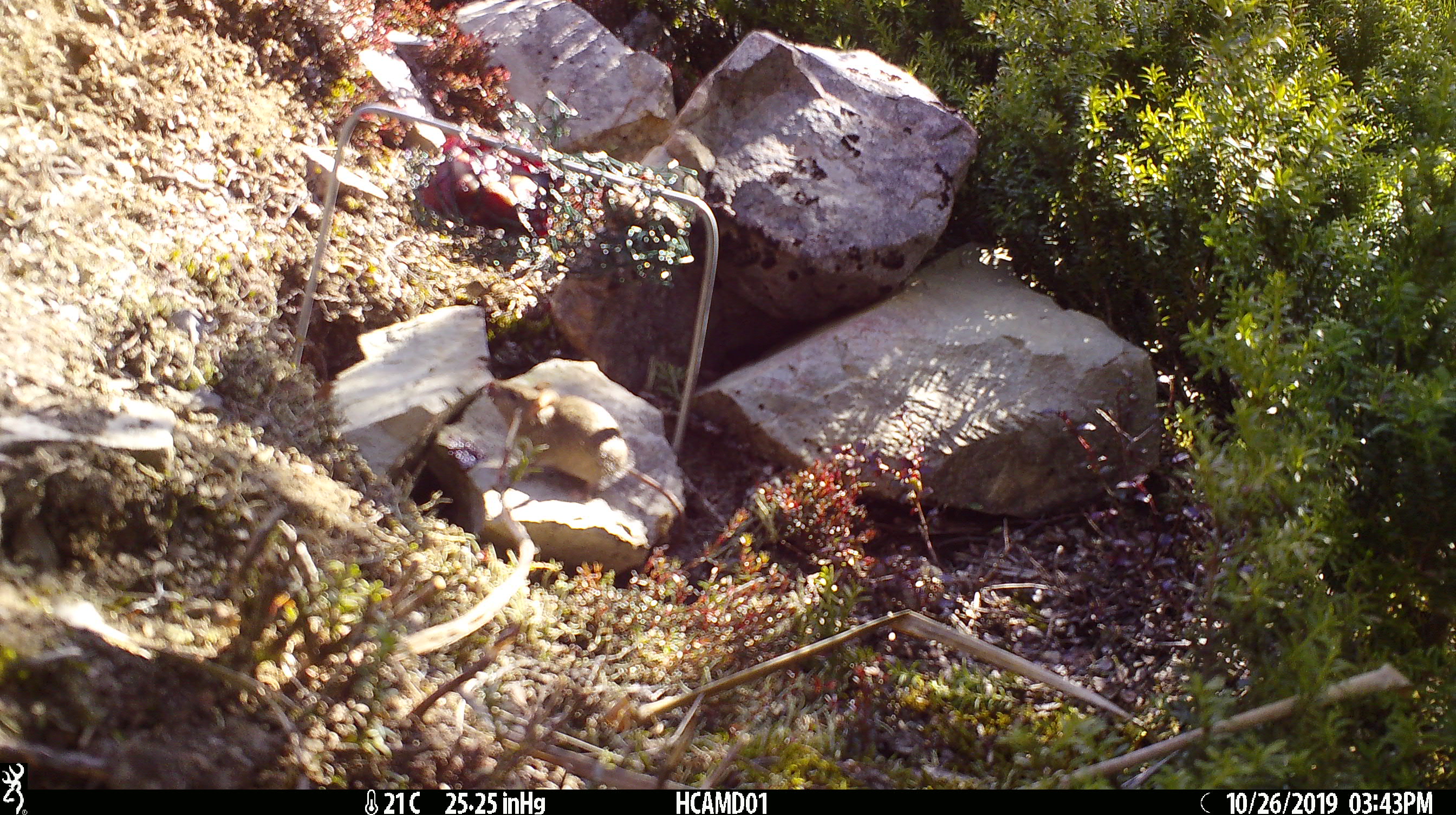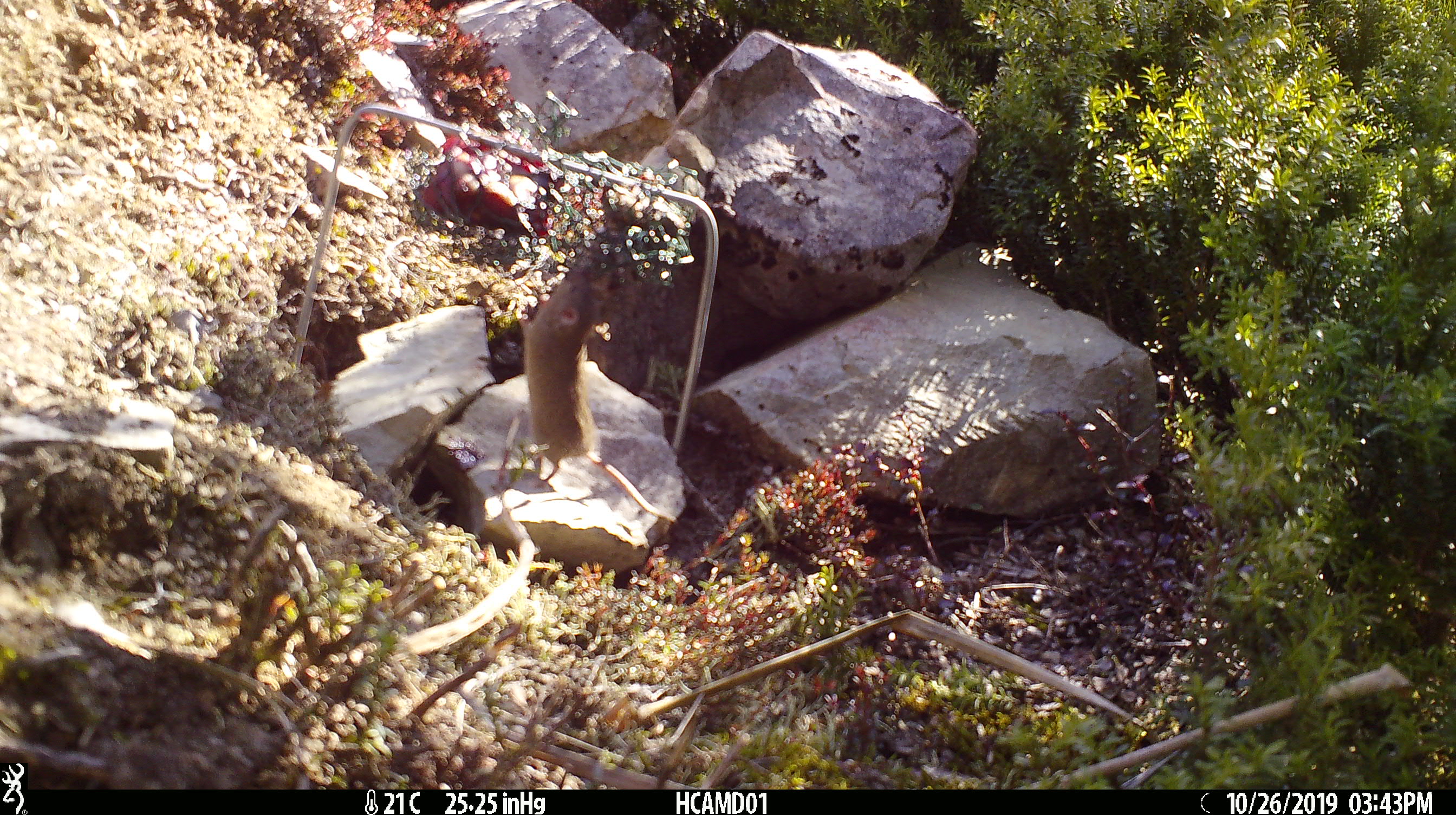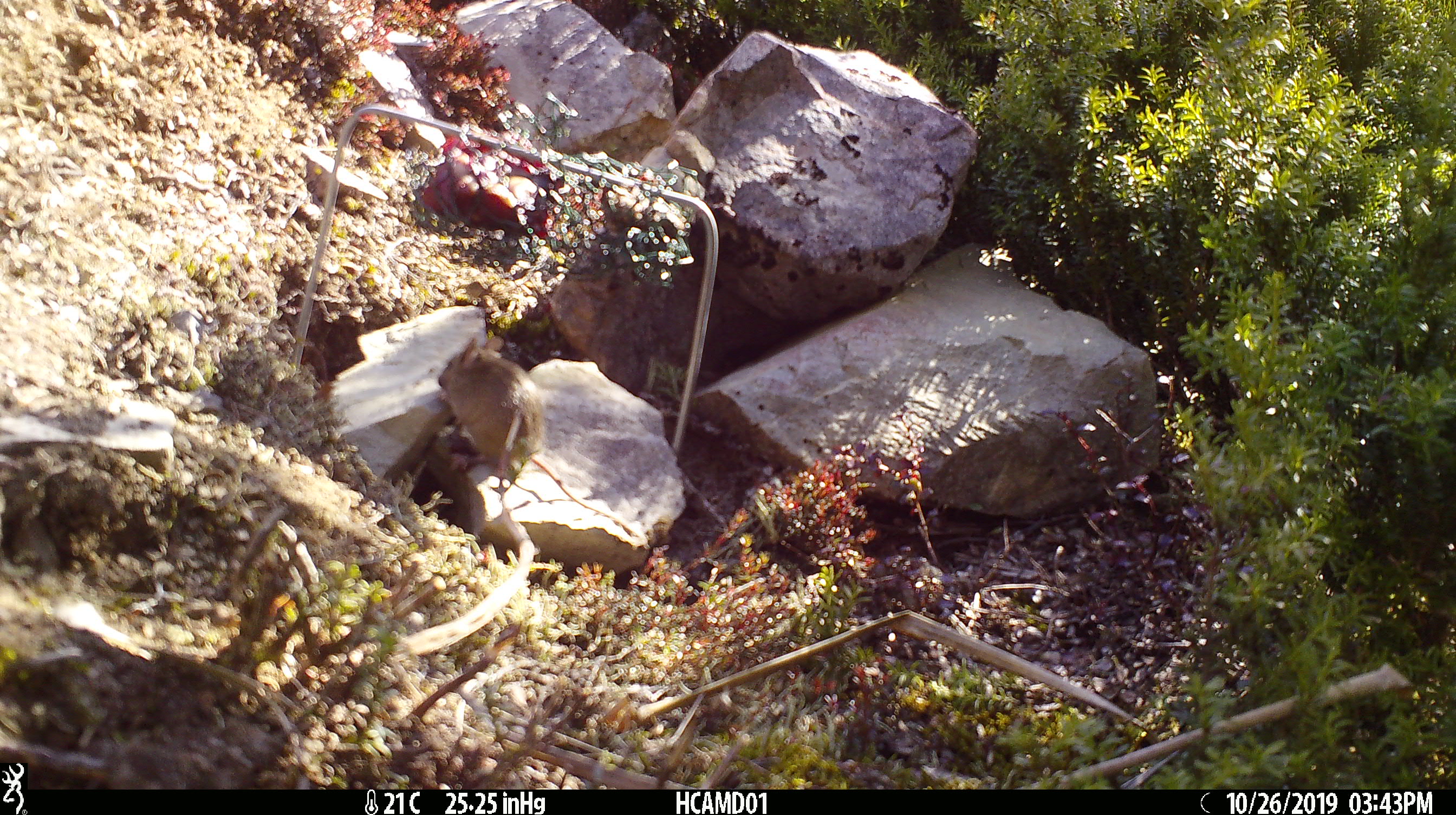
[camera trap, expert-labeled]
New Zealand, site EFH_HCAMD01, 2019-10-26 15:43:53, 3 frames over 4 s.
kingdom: Animalia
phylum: Chordata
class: Mammalia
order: Rodentia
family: Muridae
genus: Mus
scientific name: Mus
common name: mouse